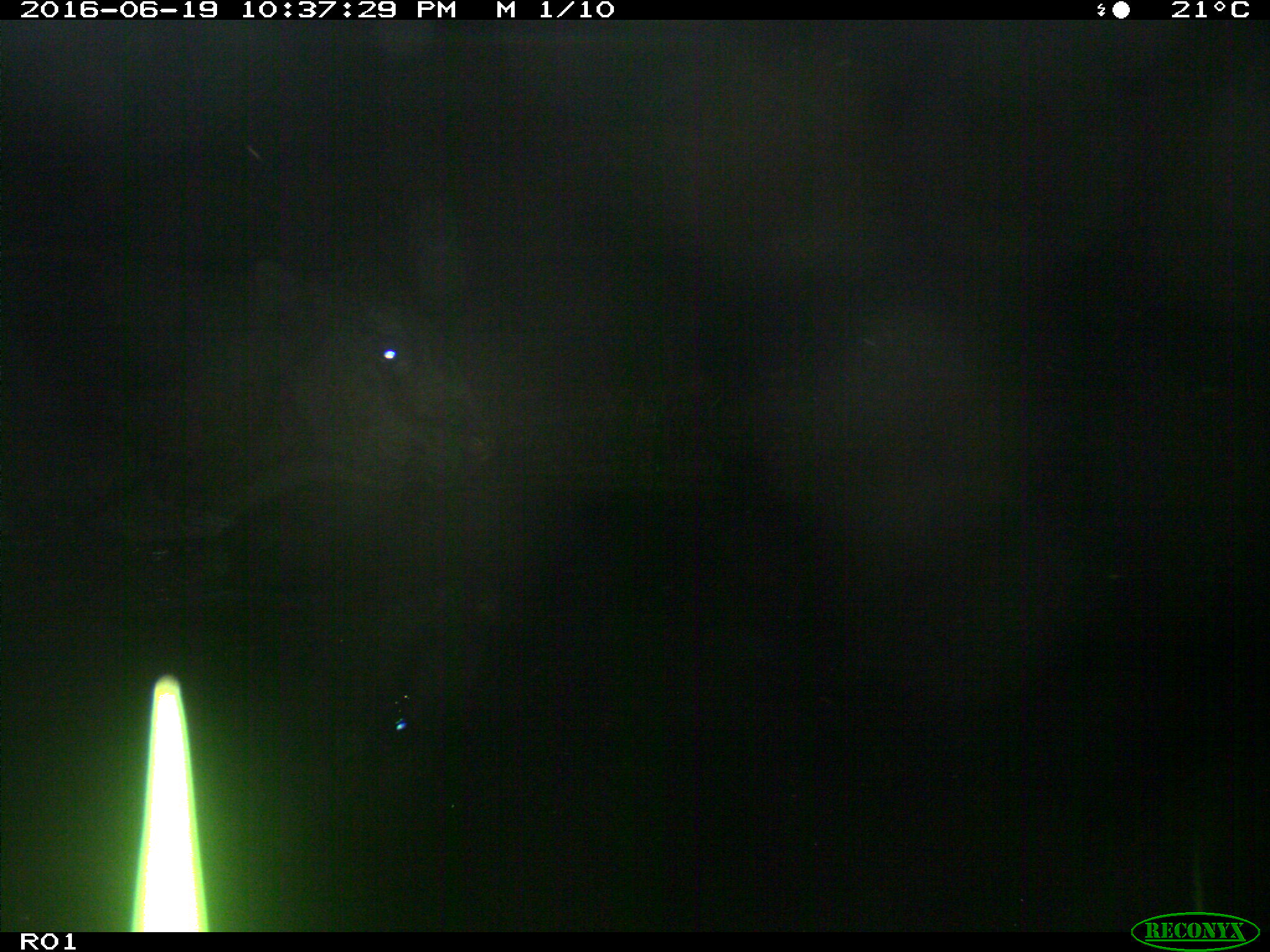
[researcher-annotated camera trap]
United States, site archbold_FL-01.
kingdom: Animalia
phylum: Chordata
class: Mammalia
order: Artiodactyla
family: Bovidae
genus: Bos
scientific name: Bos taurus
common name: domestic cow